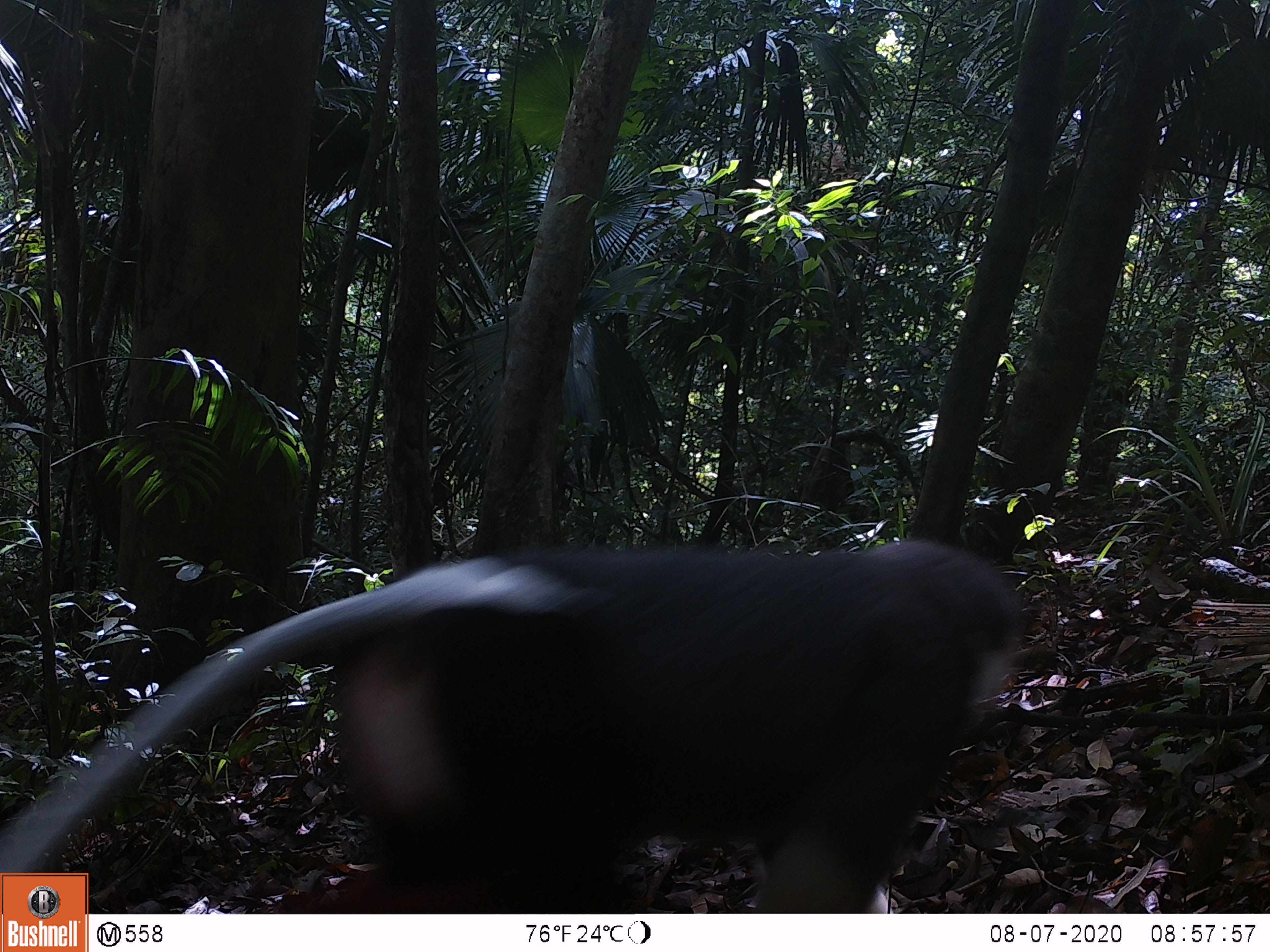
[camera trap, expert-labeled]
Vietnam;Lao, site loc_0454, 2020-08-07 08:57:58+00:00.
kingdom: Animalia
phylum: Chordata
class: Mammalia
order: Primates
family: Cercopithecidae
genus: Pygathrix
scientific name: Pygathrix nemaeus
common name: red-shanked douc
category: red shanked douc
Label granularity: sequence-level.